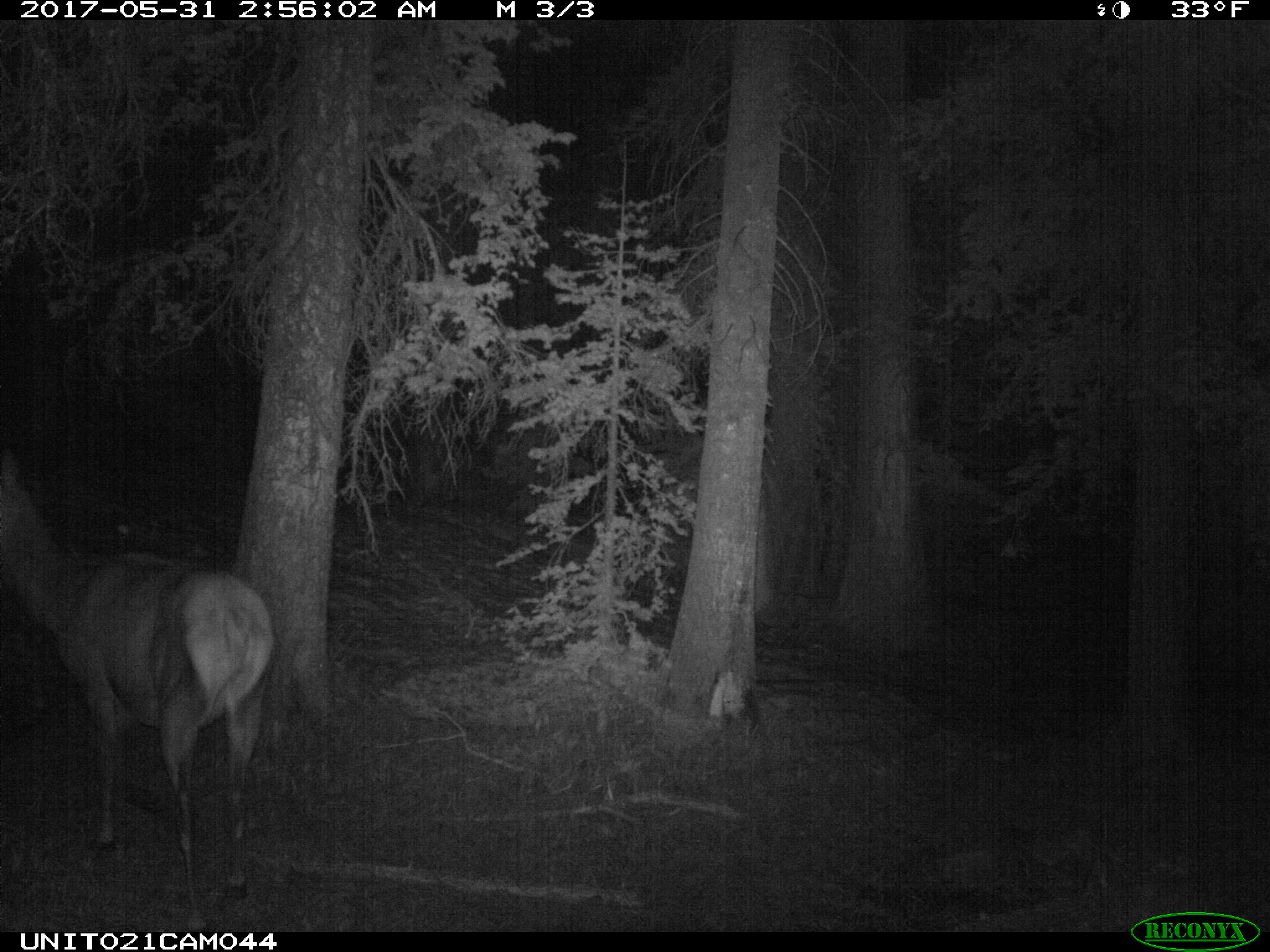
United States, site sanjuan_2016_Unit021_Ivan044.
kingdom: Animalia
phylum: Chordata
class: Mammalia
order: Artiodactyla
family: Cervidae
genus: Cervus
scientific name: Cervus elaphus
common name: red deer